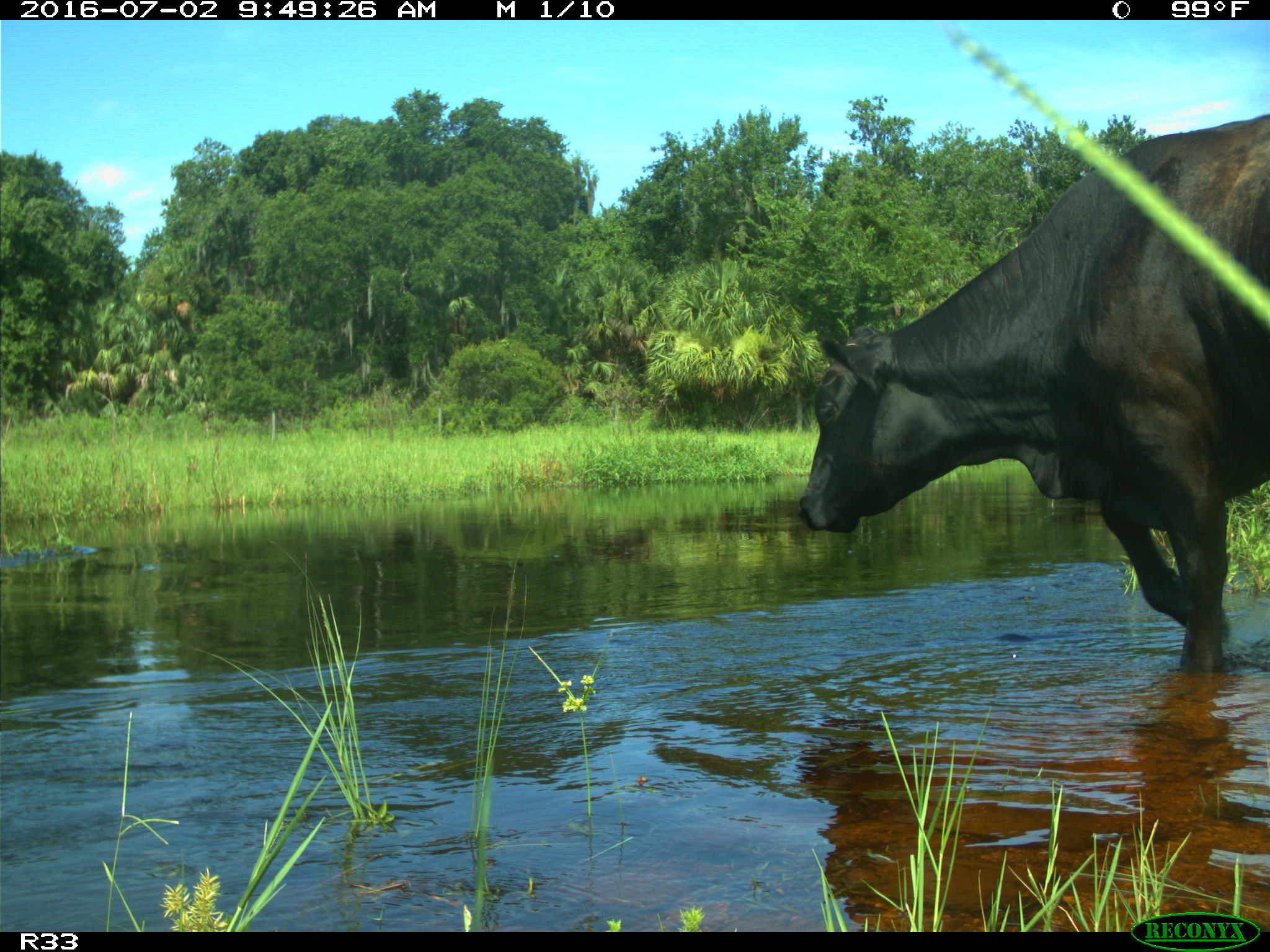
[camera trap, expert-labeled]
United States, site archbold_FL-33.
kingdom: Animalia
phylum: Chordata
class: Mammalia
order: Artiodactyla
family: Bovidae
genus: Bos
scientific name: Bos taurus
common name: domestic cow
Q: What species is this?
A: Bos taurus (domestic cow).